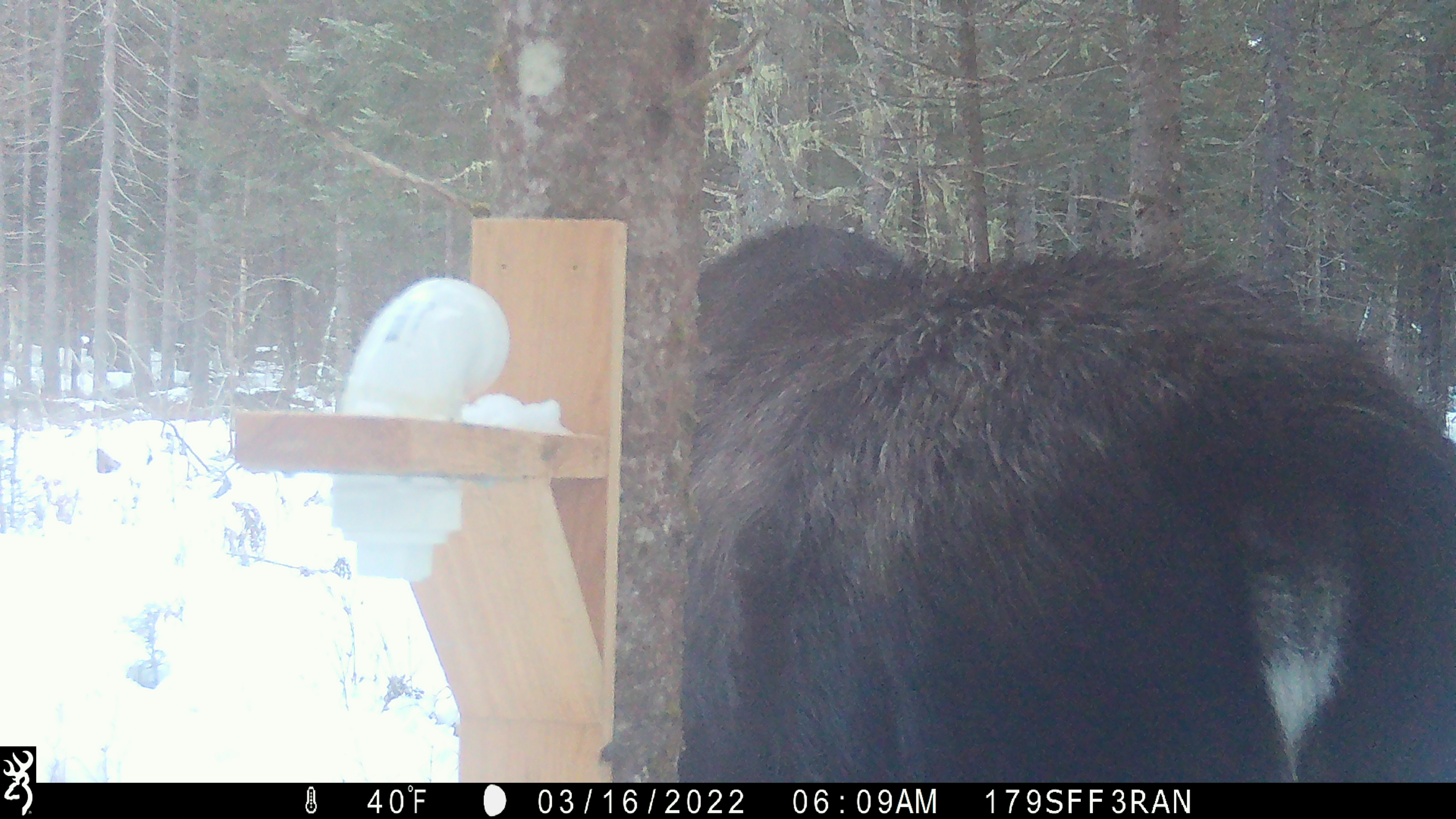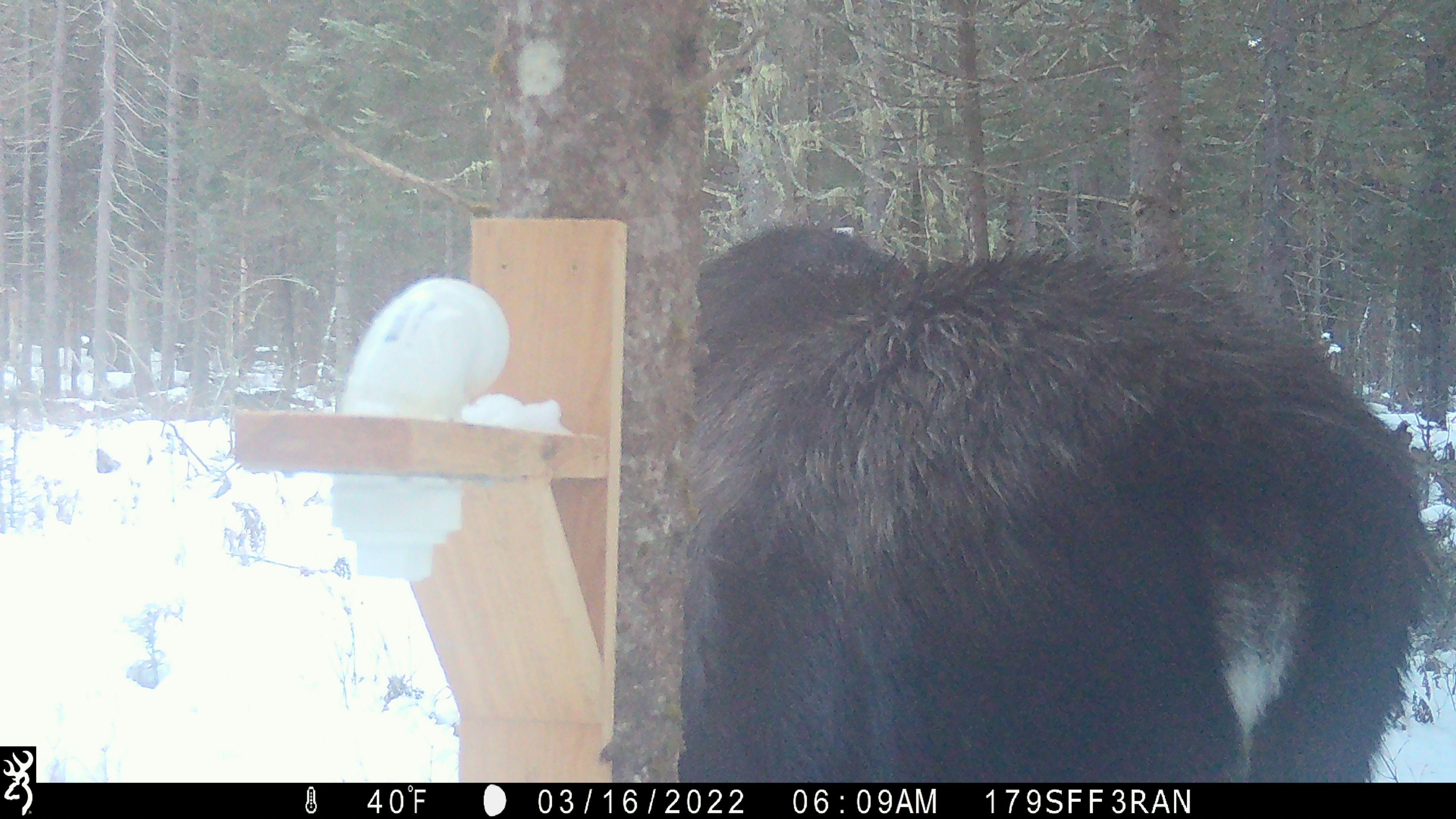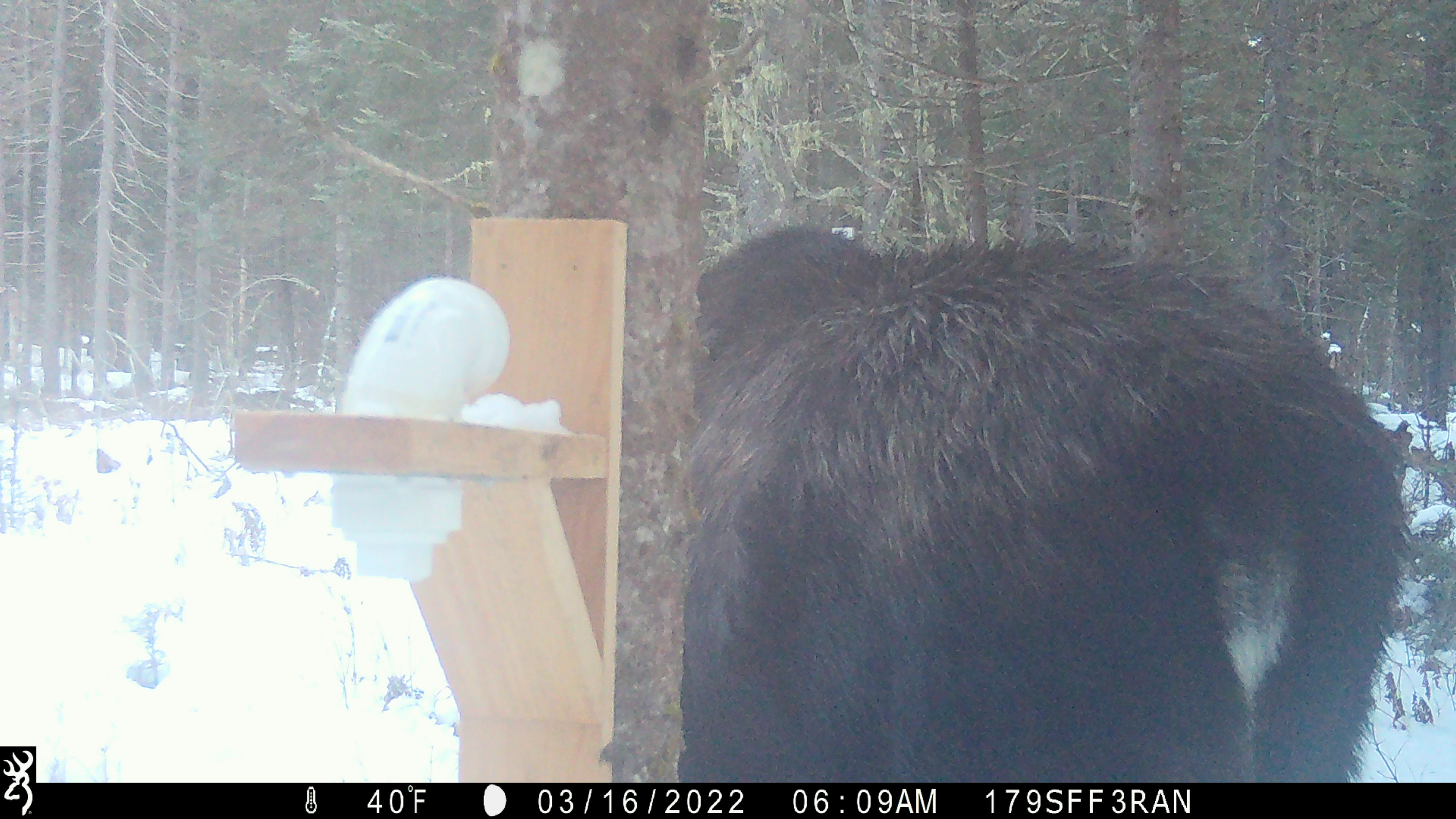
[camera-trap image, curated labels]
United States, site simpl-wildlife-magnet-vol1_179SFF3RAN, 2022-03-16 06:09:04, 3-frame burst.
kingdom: Animalia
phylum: Chordata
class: Mammalia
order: Artiodactyla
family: Cervidae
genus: Alces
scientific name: Alces alces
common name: moose